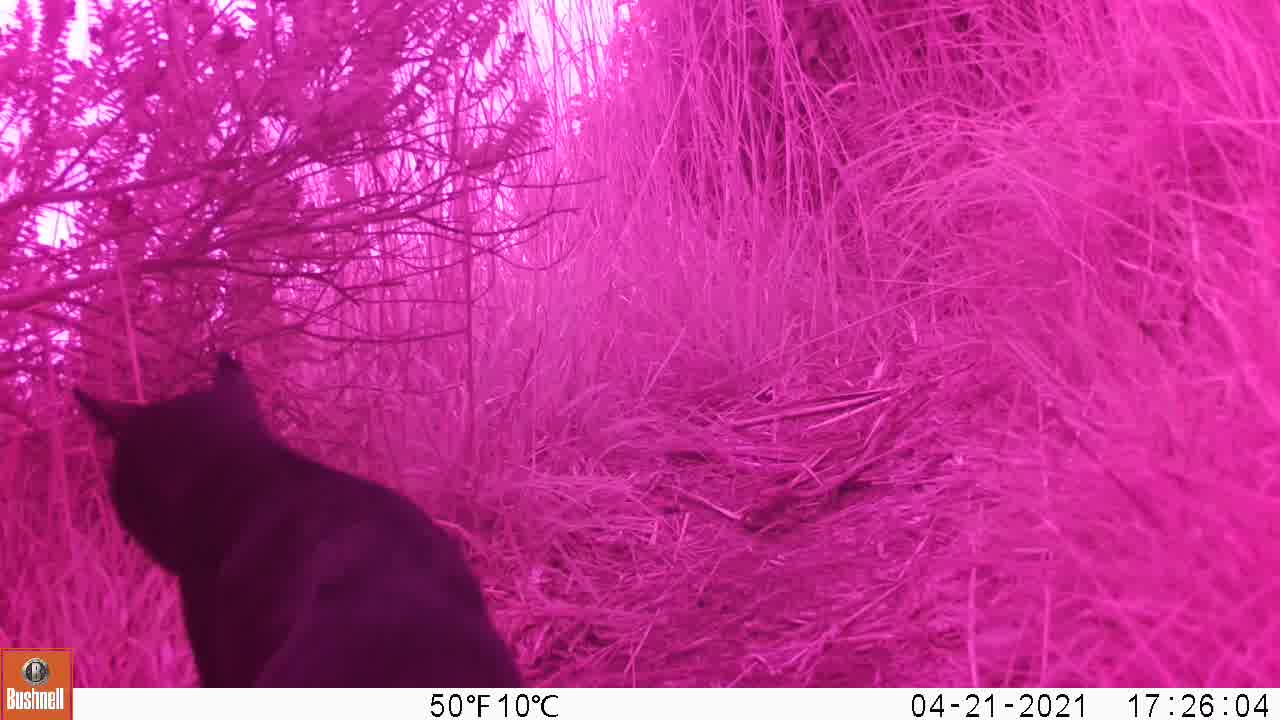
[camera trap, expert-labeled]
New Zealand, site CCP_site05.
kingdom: Animalia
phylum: Chordata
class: Mammalia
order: Carnivora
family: Felidae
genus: Felis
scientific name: Felis catus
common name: domestic cat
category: cat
Cat (domestic cat) (Felis catus).